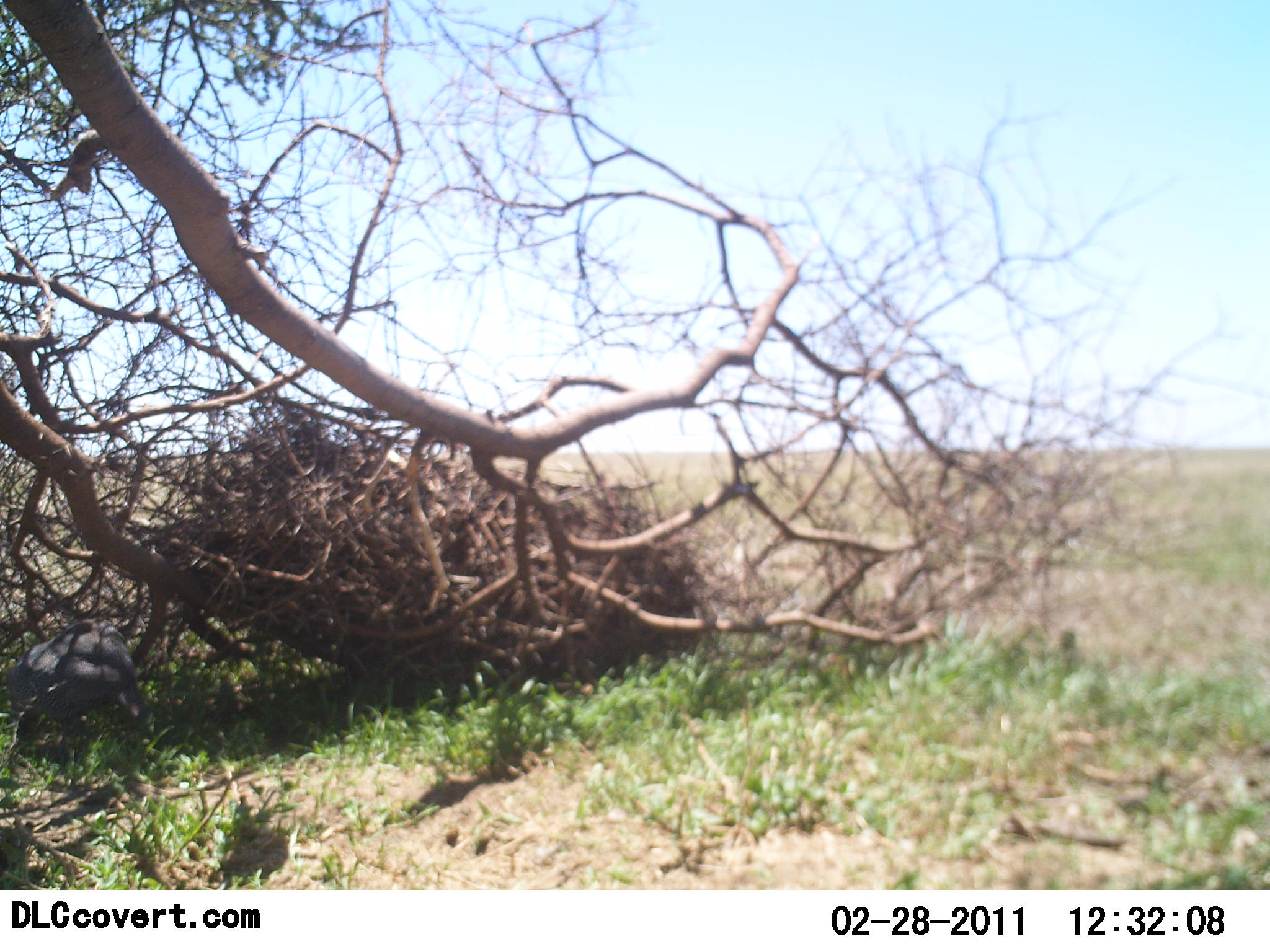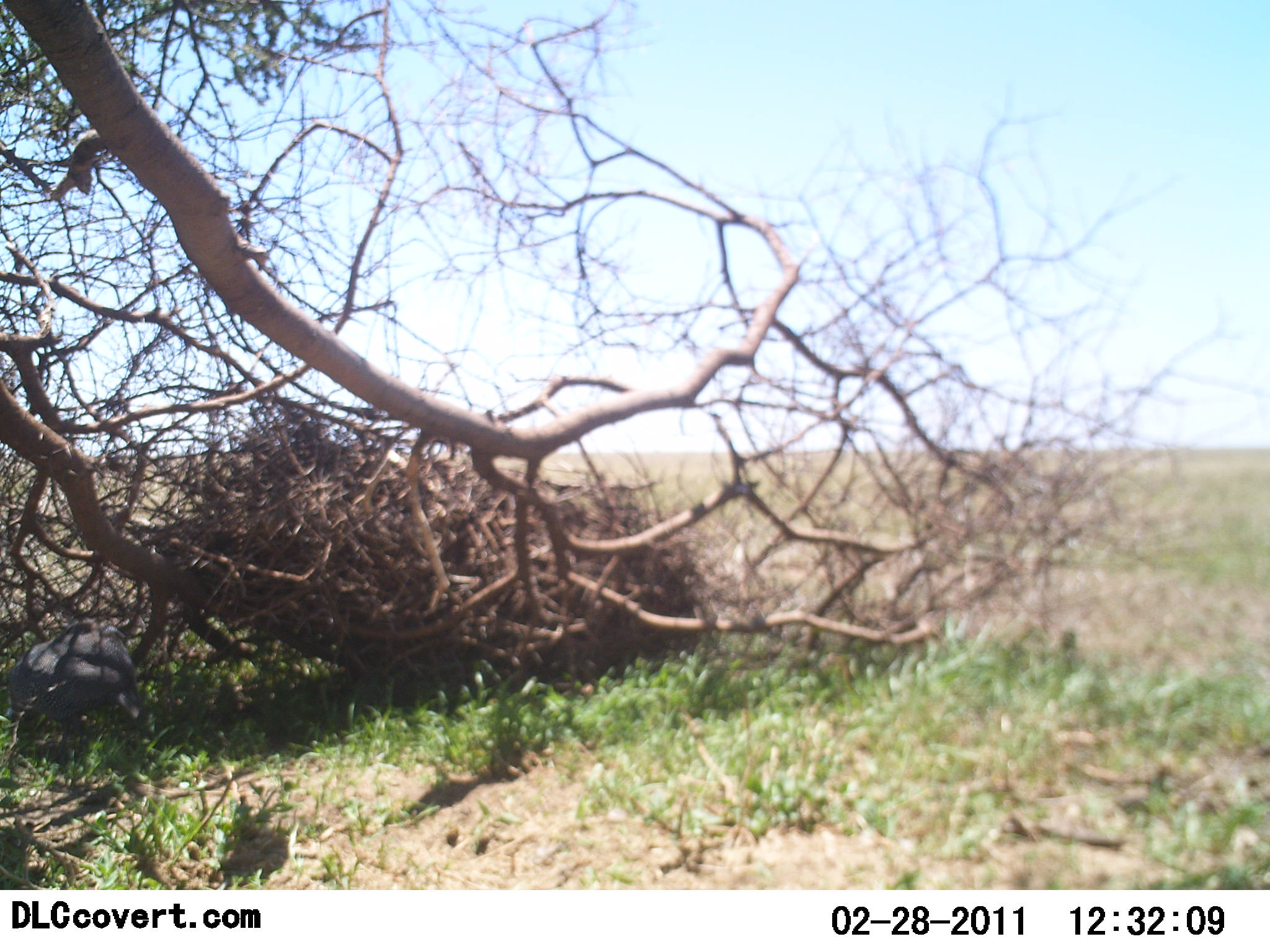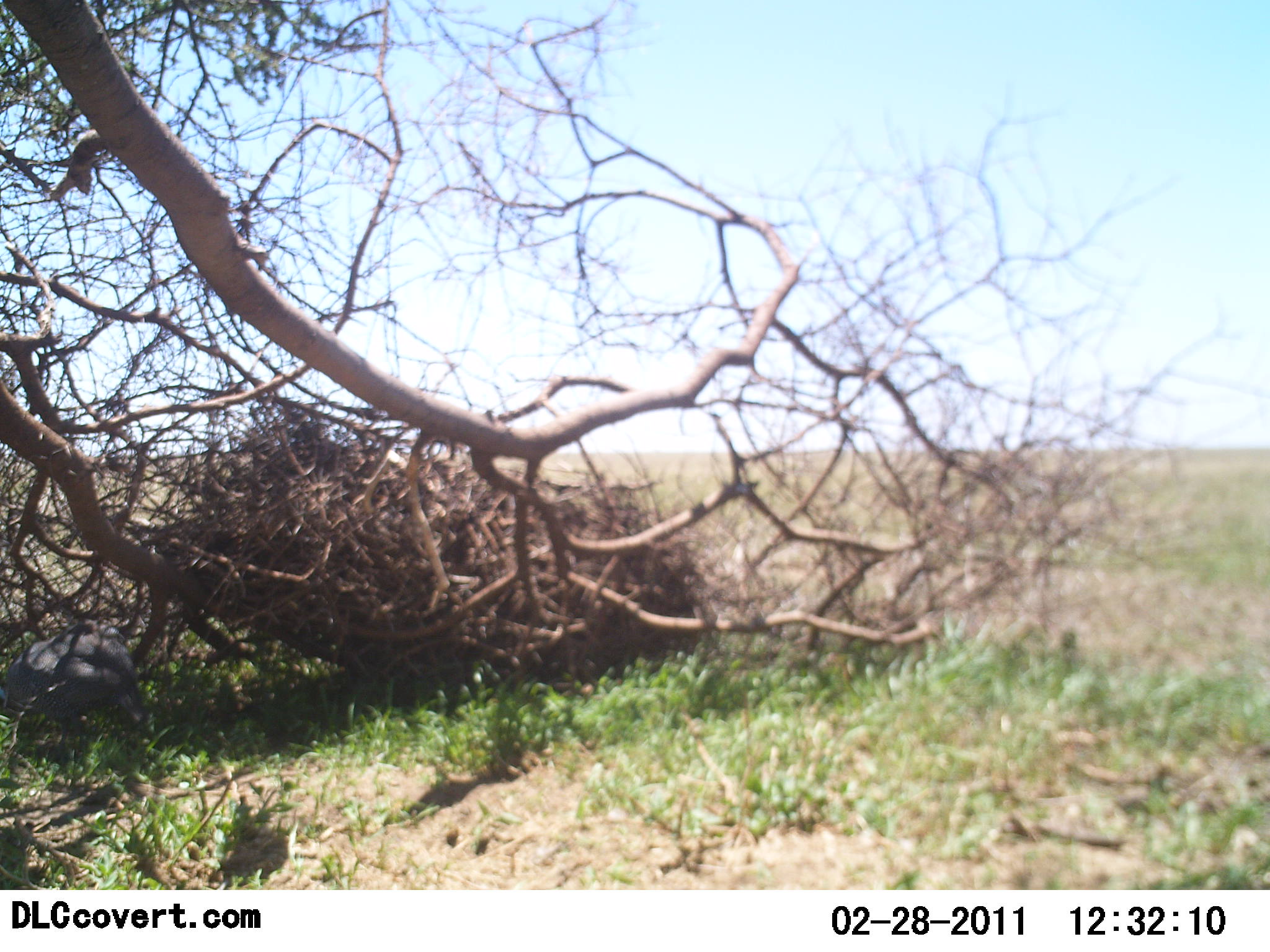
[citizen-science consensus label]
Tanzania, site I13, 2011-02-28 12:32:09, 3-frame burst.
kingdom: Animalia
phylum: Chordata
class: Aves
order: Galliformes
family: Numididae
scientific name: Numididae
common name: guinea fowl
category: guineafowl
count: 1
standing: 36%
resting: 0%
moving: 0%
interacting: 0%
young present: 0%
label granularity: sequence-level